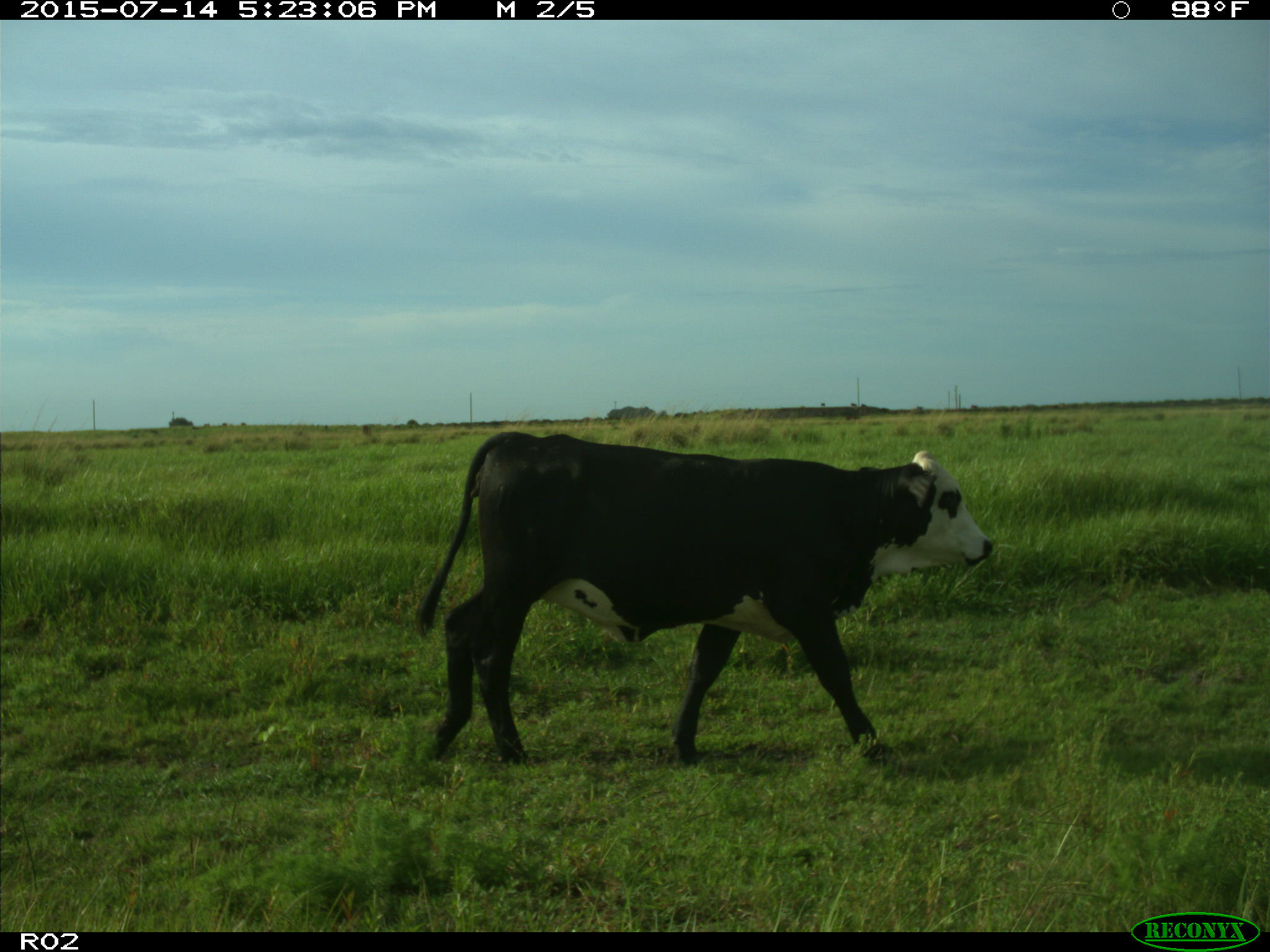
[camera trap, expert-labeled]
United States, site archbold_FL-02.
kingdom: Animalia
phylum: Chordata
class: Mammalia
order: Artiodactyla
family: Bovidae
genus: Bos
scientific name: Bos taurus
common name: domestic cow